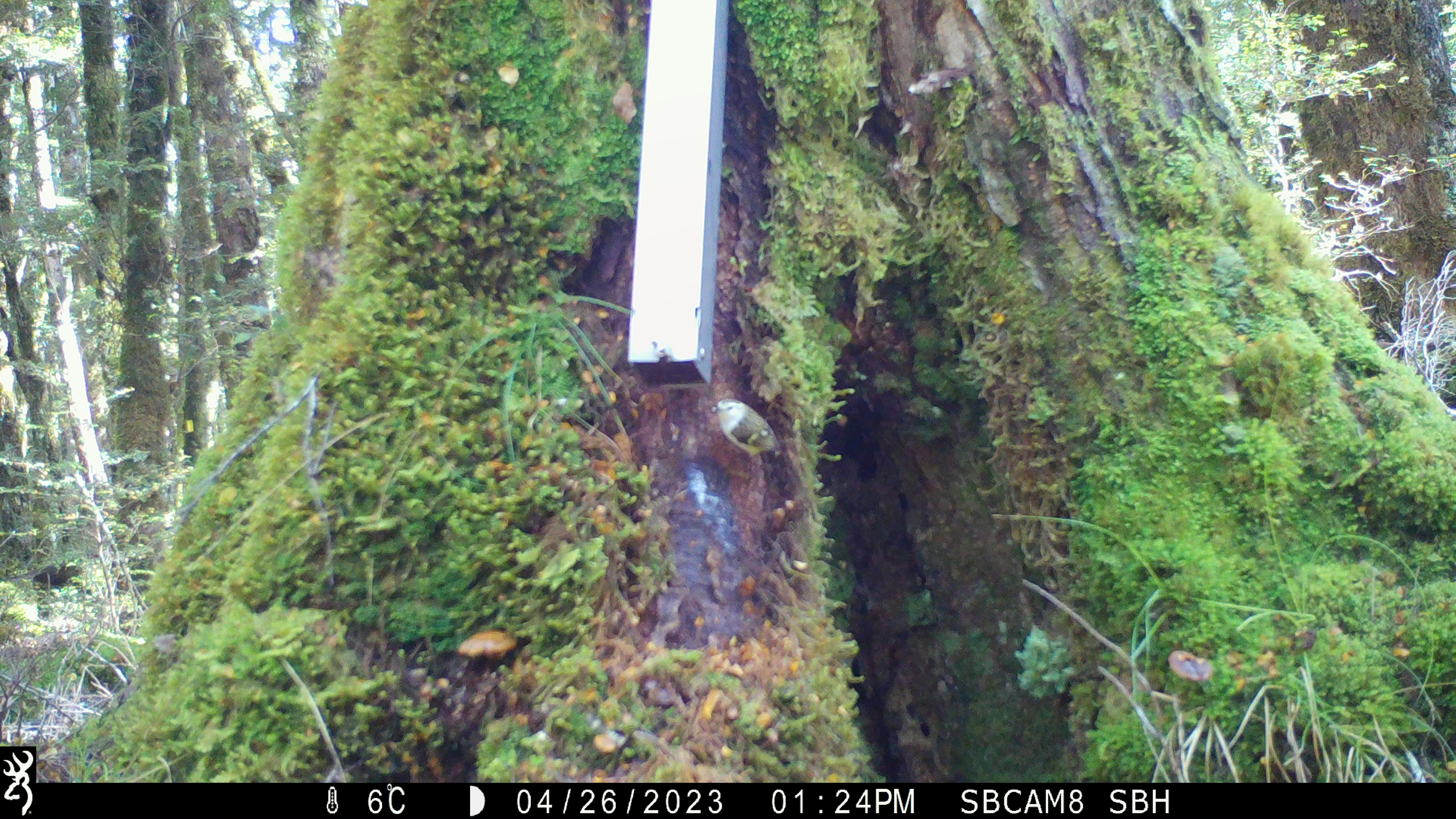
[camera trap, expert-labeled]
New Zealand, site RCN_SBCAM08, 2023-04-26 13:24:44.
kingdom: Animalia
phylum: Chordata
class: Aves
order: Passeriformes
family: Acanthisittidae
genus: Acanthisitta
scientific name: Acanthisitta chloris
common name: rifleman